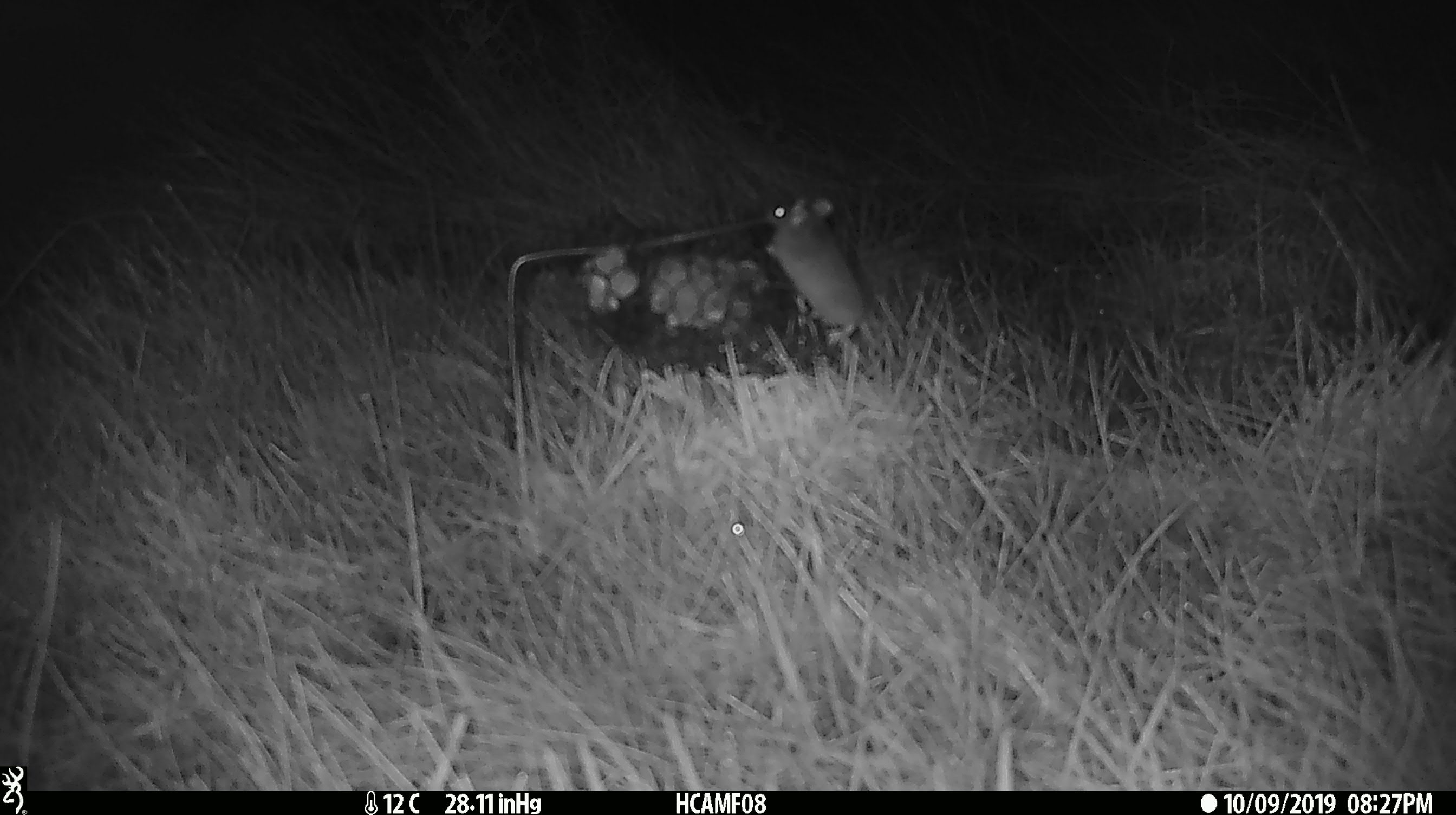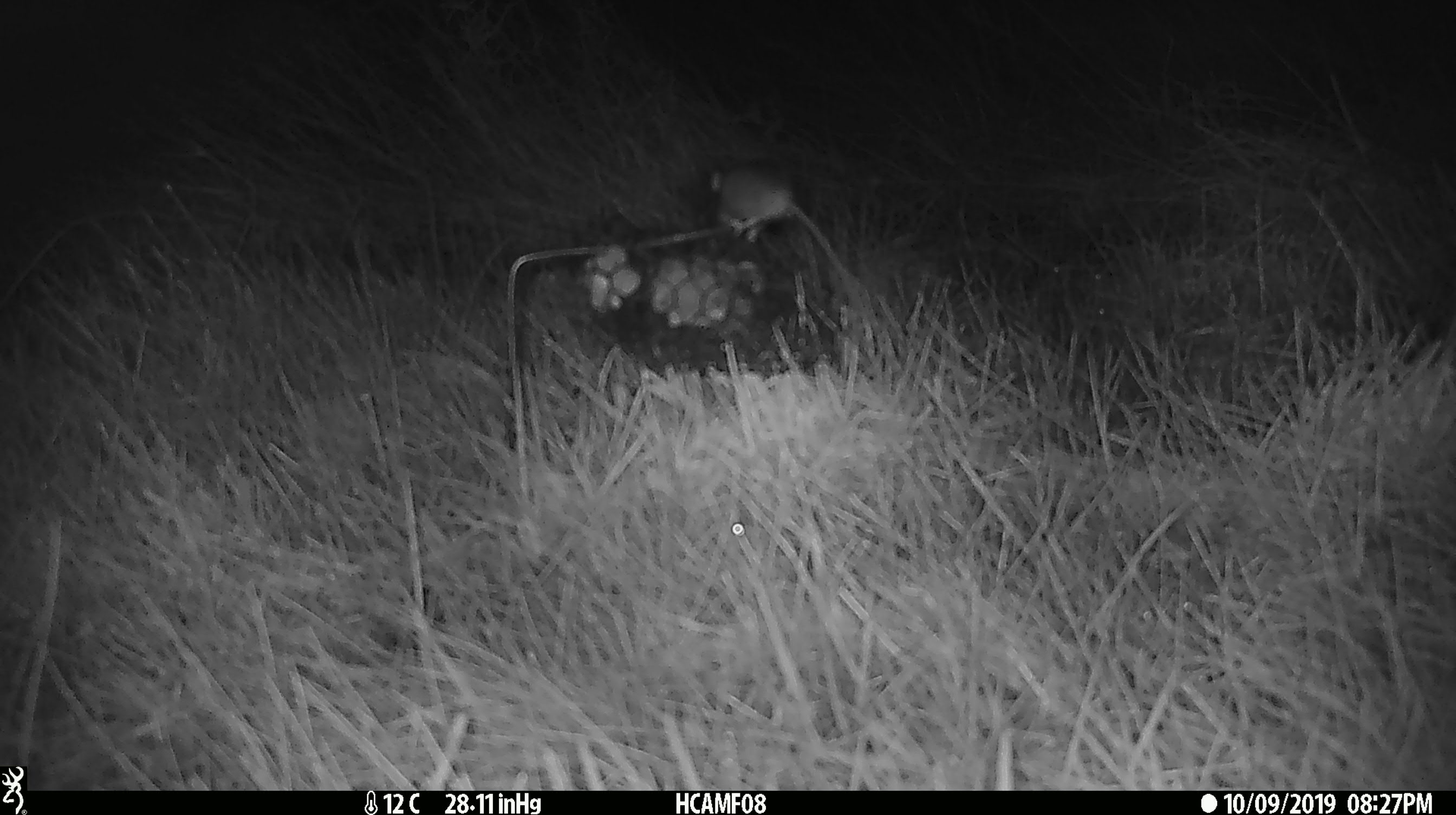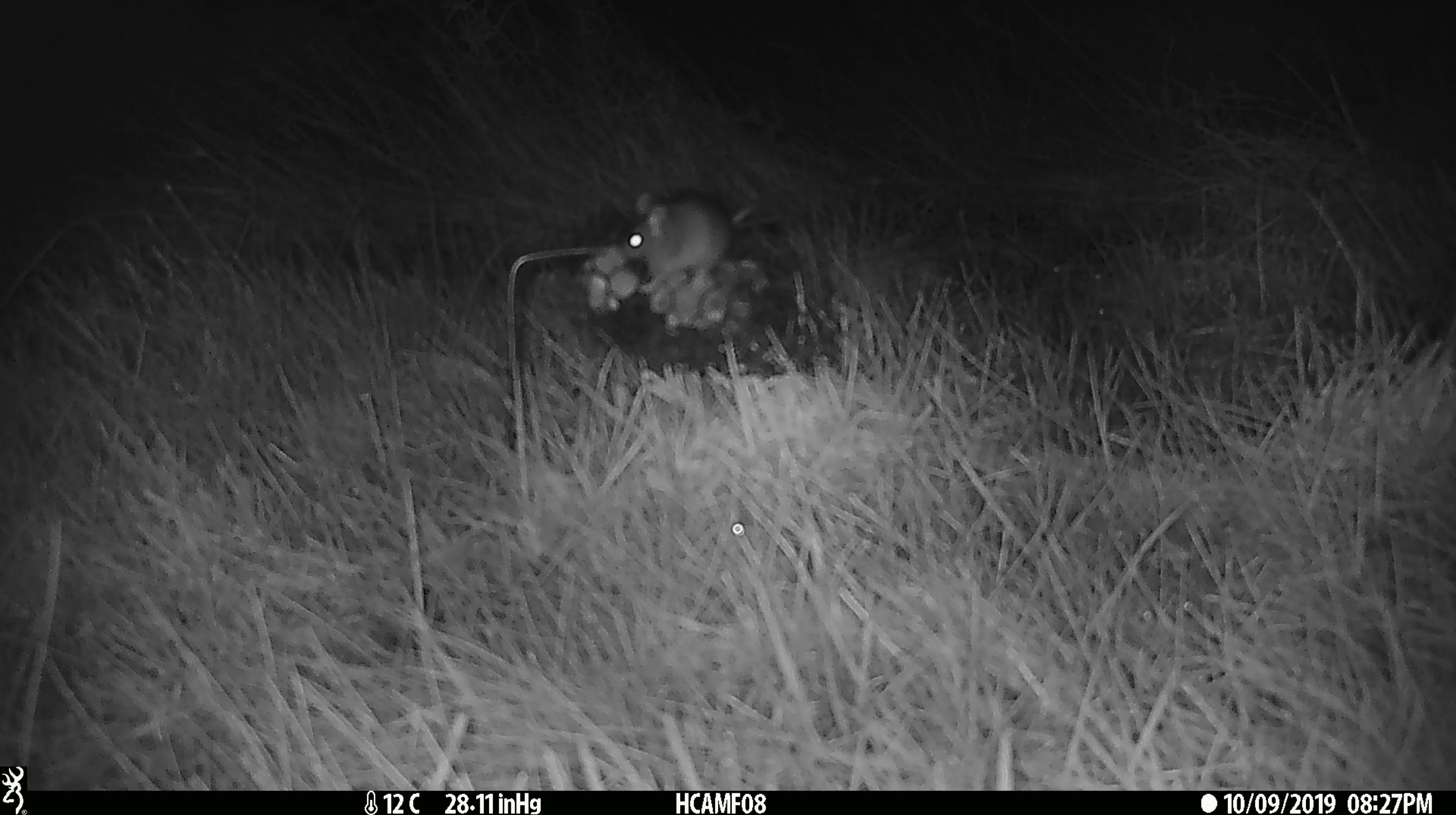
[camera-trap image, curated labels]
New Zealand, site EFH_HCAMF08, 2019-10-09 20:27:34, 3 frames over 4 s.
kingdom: Animalia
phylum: Chordata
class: Mammalia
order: Rodentia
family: Muridae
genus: Mus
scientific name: Mus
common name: mouse